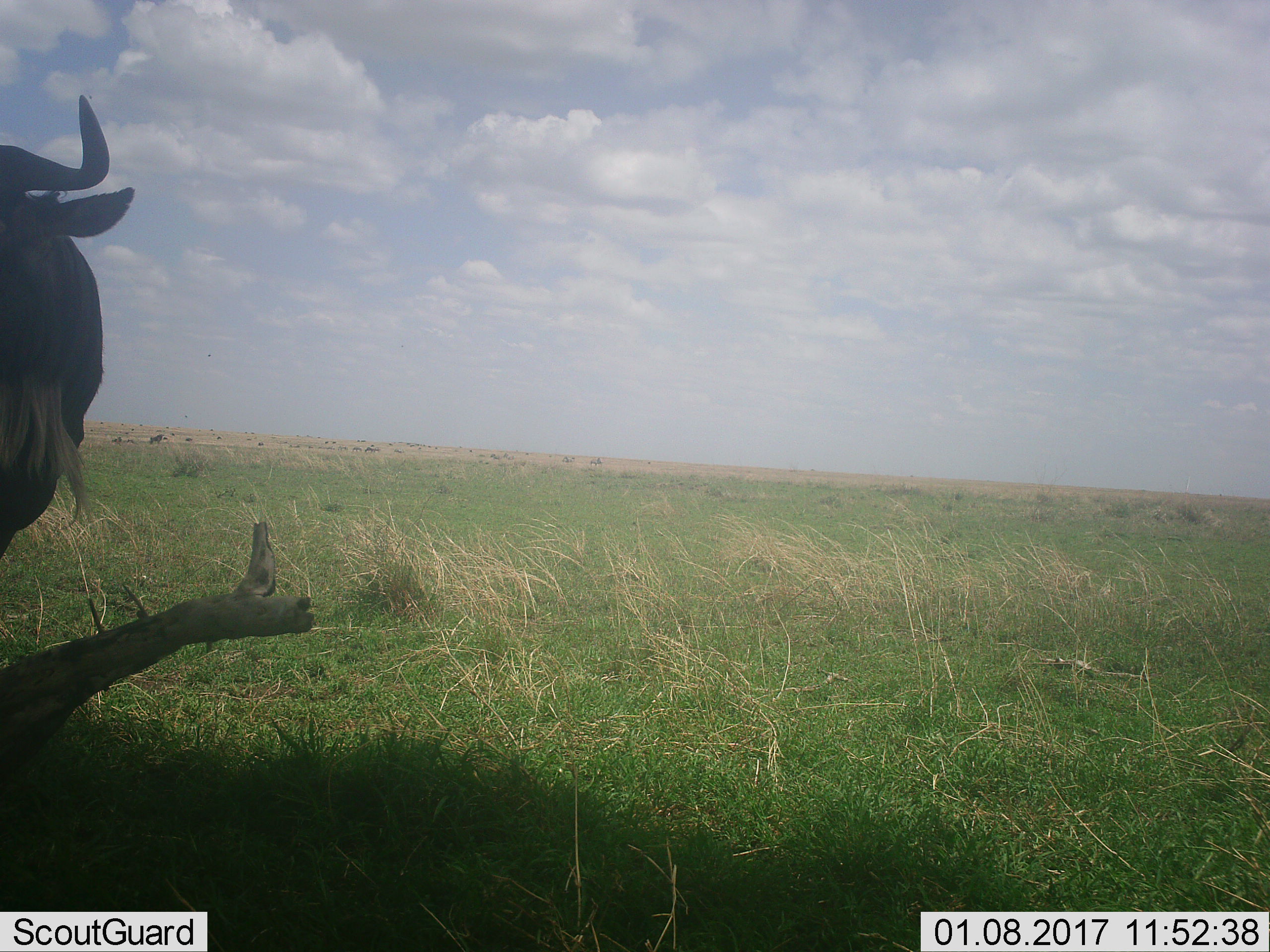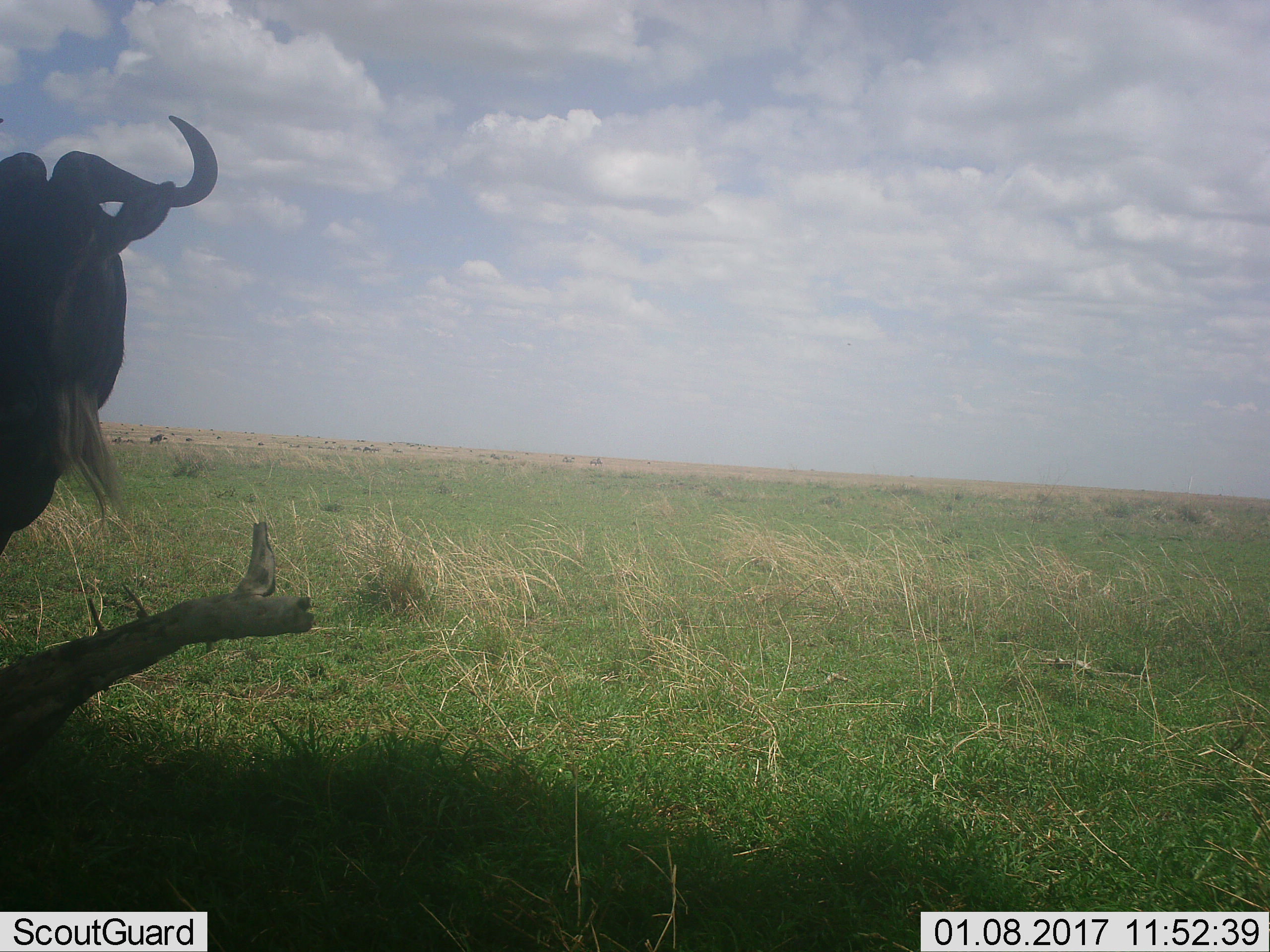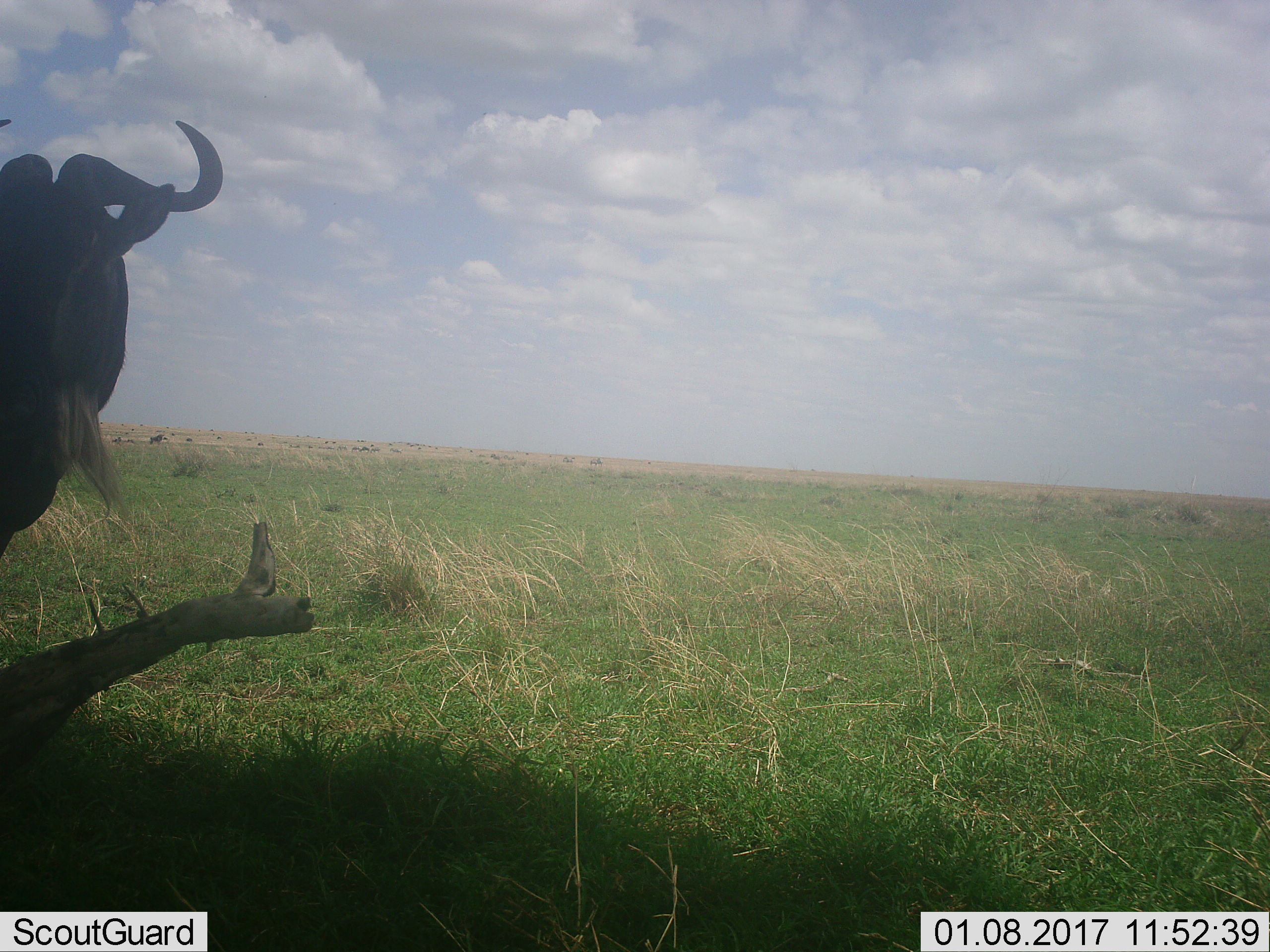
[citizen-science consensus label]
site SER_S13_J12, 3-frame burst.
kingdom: Animalia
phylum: Chordata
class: Mammalia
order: Artiodactyla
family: Bovidae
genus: Connochaetes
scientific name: Connochaetes taurinus taurinus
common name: blue wildebeest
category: wildebeestblue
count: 1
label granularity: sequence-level